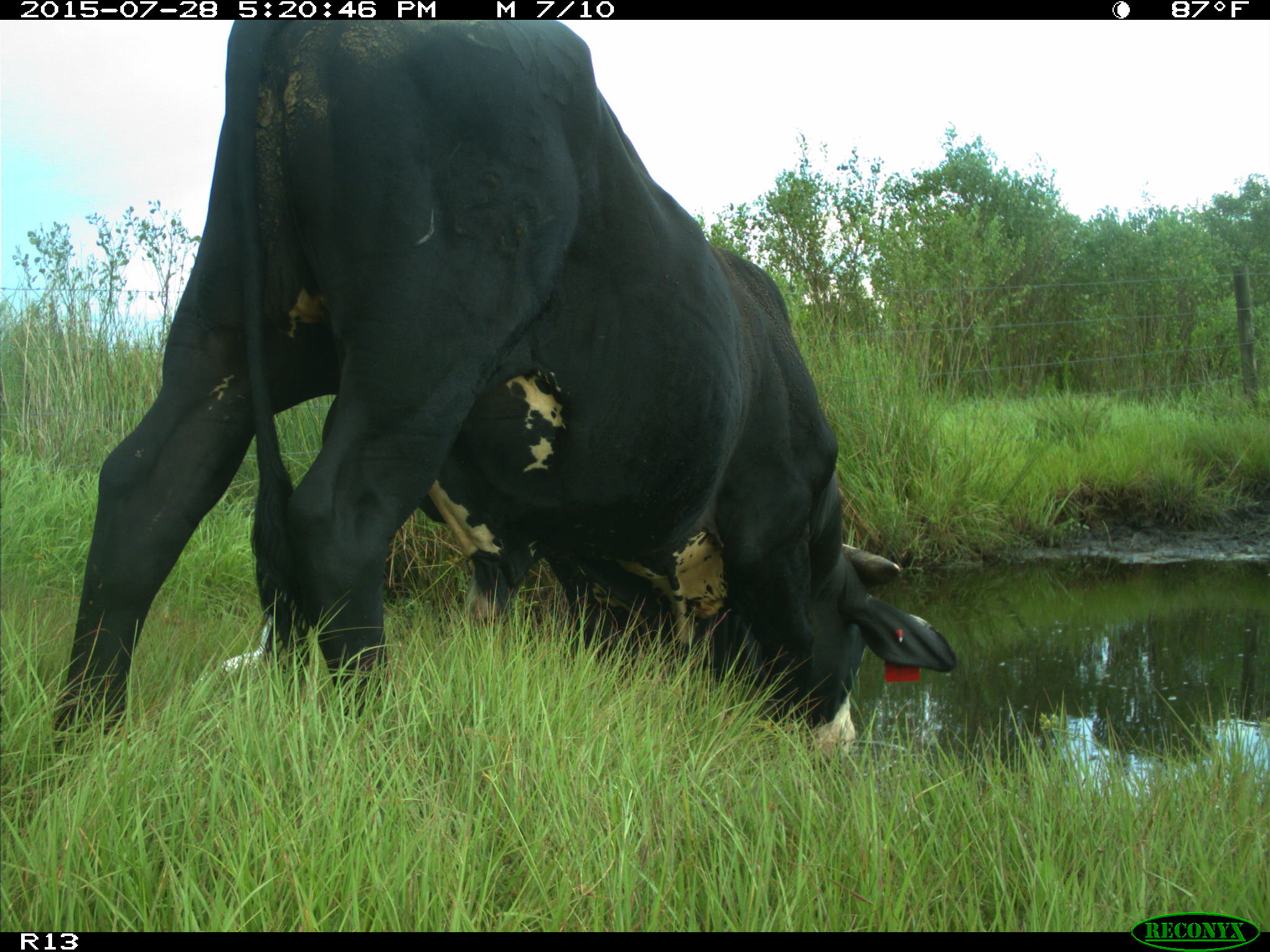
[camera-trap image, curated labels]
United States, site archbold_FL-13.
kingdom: Animalia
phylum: Chordata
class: Mammalia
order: Artiodactyla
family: Bovidae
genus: Bos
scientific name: Bos taurus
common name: domestic cow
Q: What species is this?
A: Bos taurus (domestic cow).